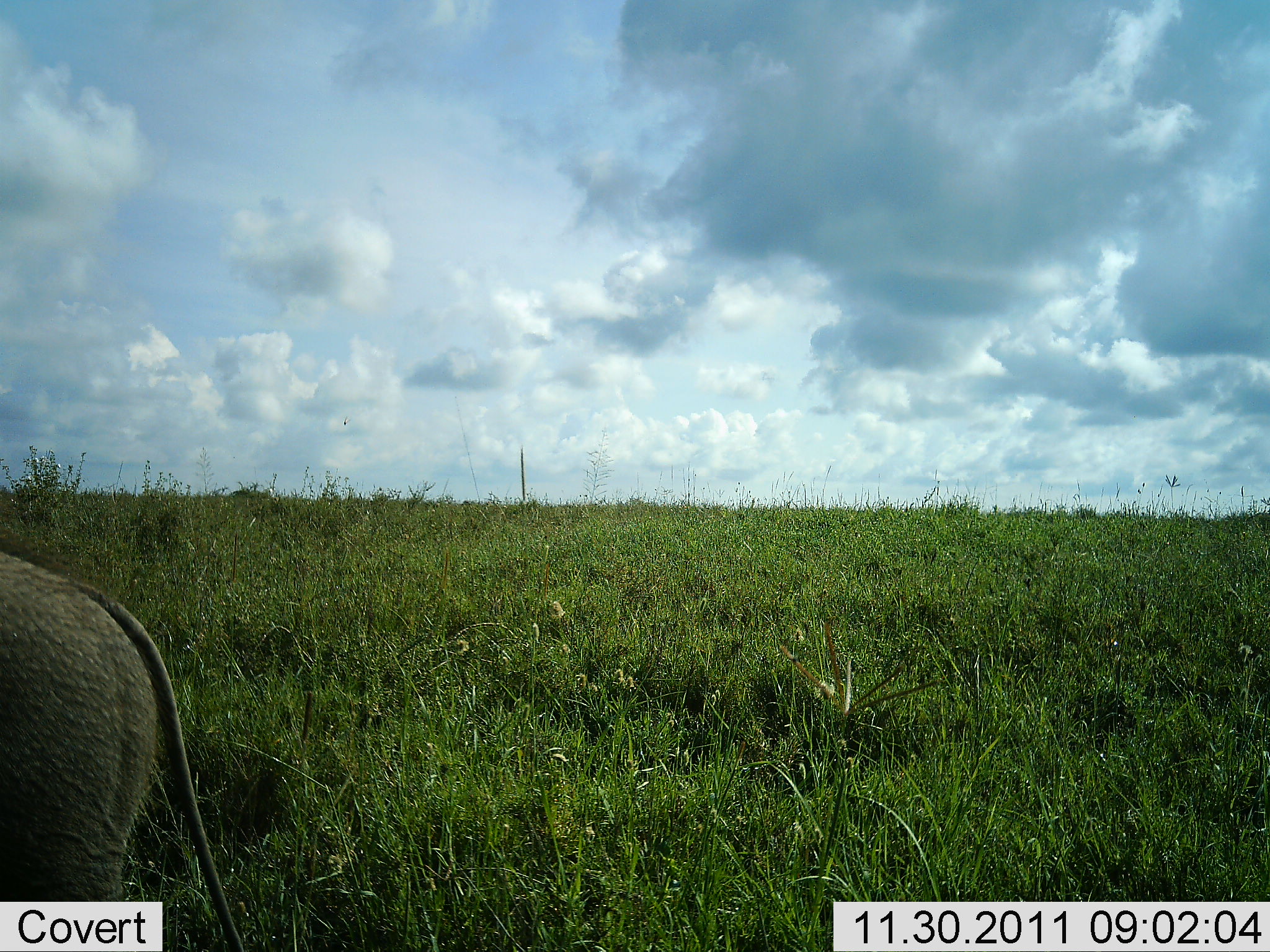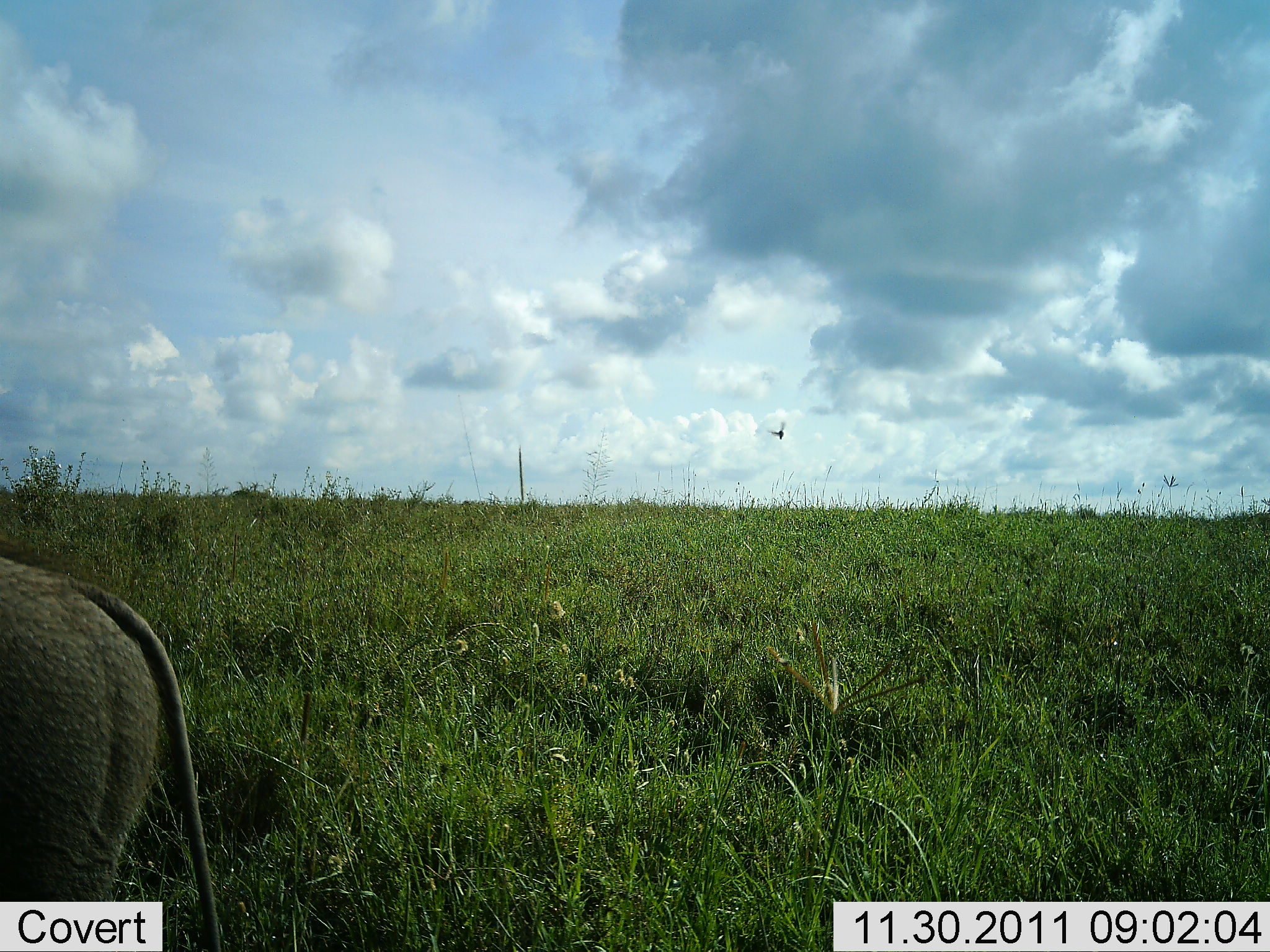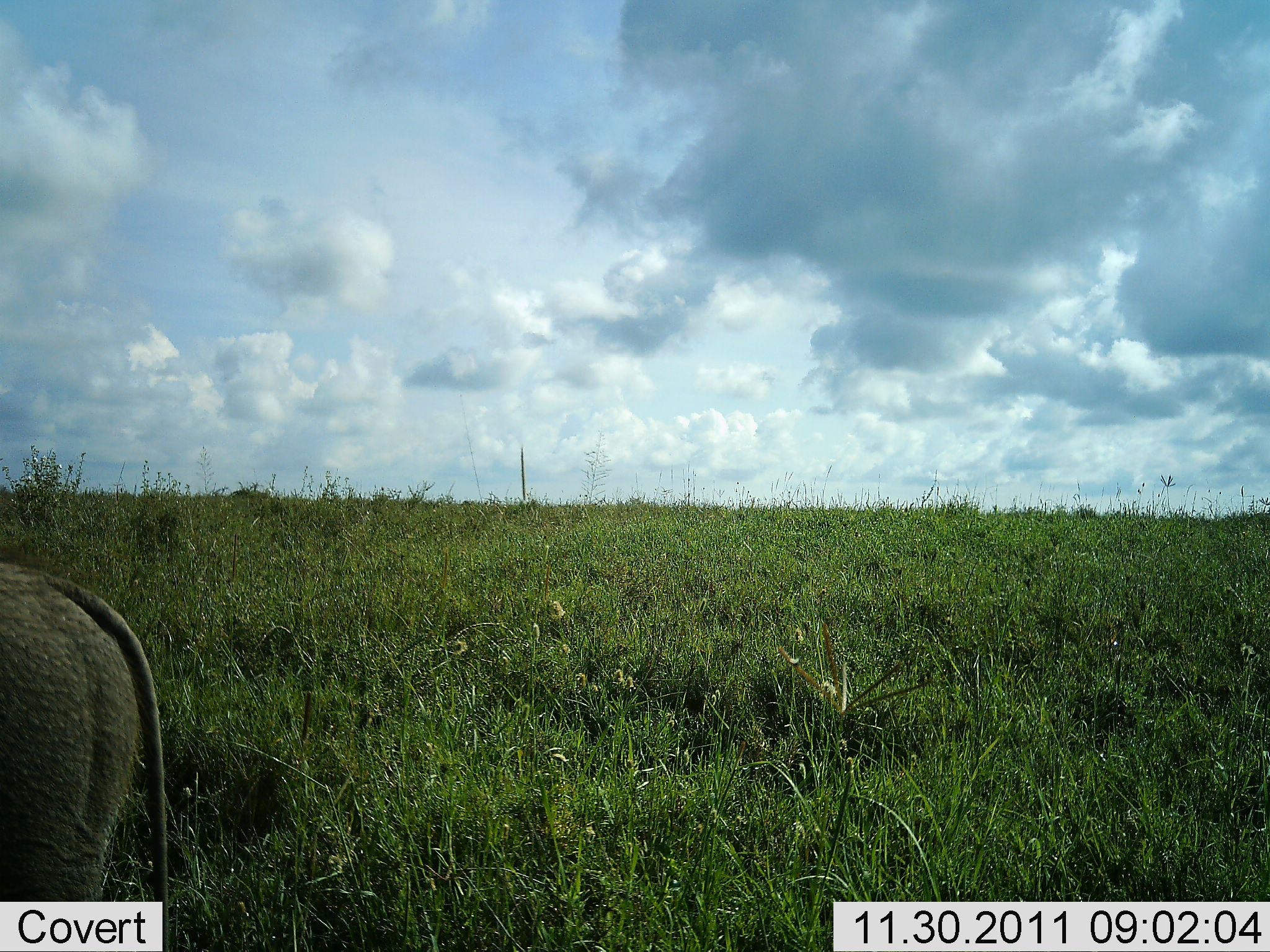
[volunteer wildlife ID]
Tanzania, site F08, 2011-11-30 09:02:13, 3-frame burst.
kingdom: Animalia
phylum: Chordata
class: Mammalia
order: Artiodactyla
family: Suidae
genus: Phacochoerus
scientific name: Phacochoerus africanus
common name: warthog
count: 1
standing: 80%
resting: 0%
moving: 20%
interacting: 0%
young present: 0%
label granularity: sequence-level